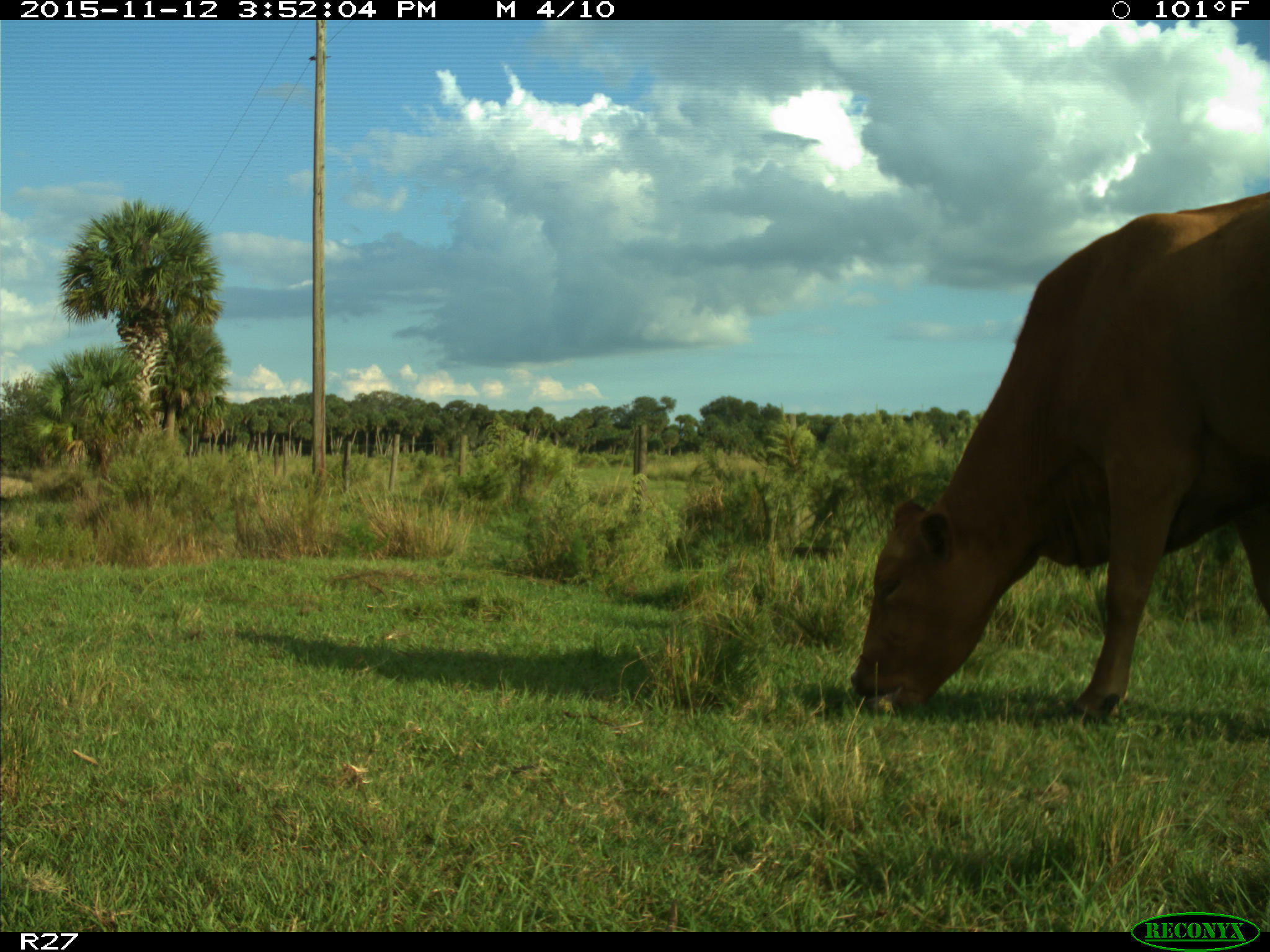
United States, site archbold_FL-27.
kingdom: Animalia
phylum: Chordata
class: Mammalia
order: Artiodactyla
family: Bovidae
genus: Bos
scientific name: Bos taurus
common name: domestic cow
Bos taurus (domestic cow).